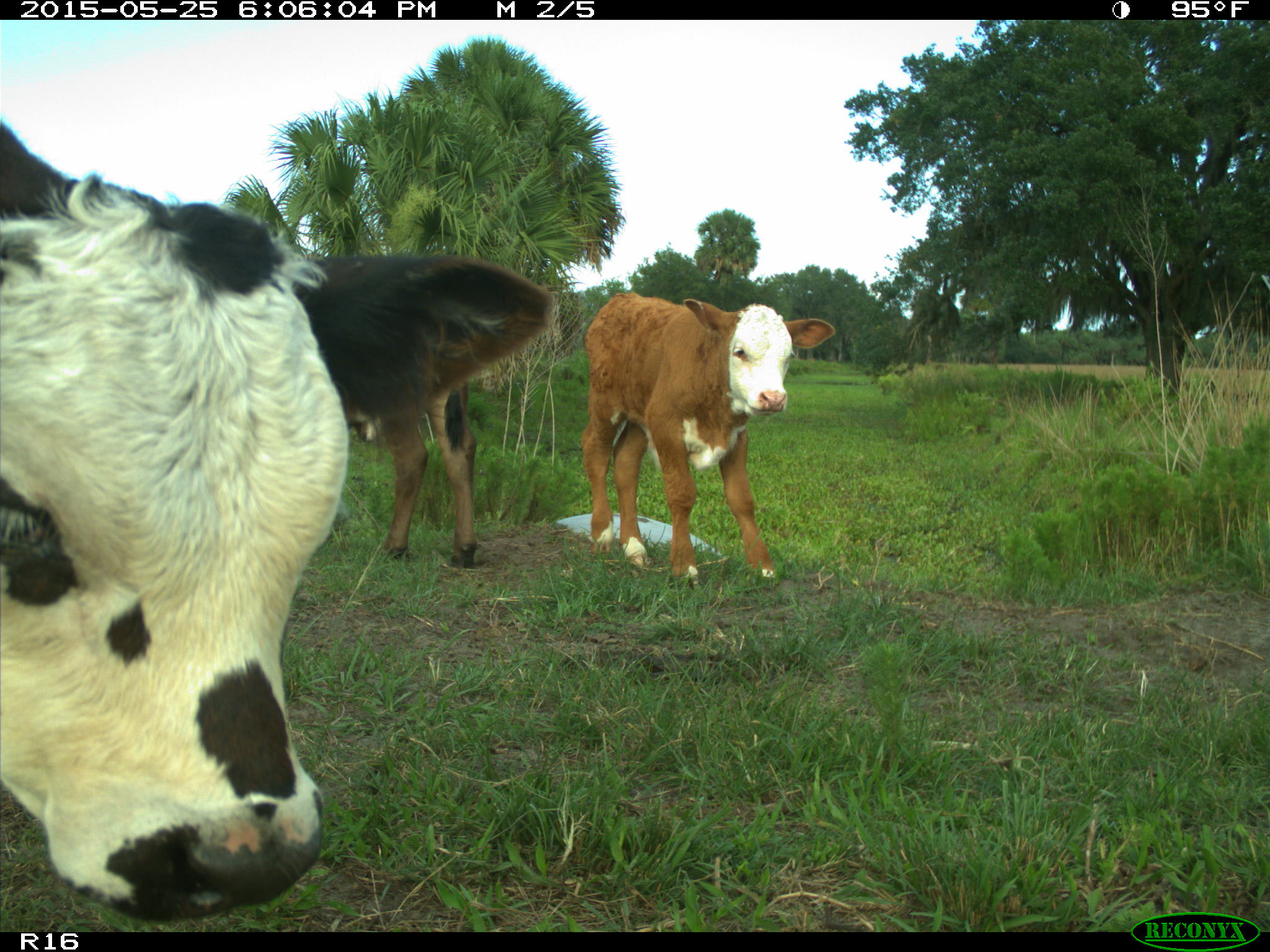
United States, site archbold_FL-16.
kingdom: Animalia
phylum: Chordata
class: Mammalia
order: Artiodactyla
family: Bovidae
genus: Bos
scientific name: Bos taurus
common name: domestic cow